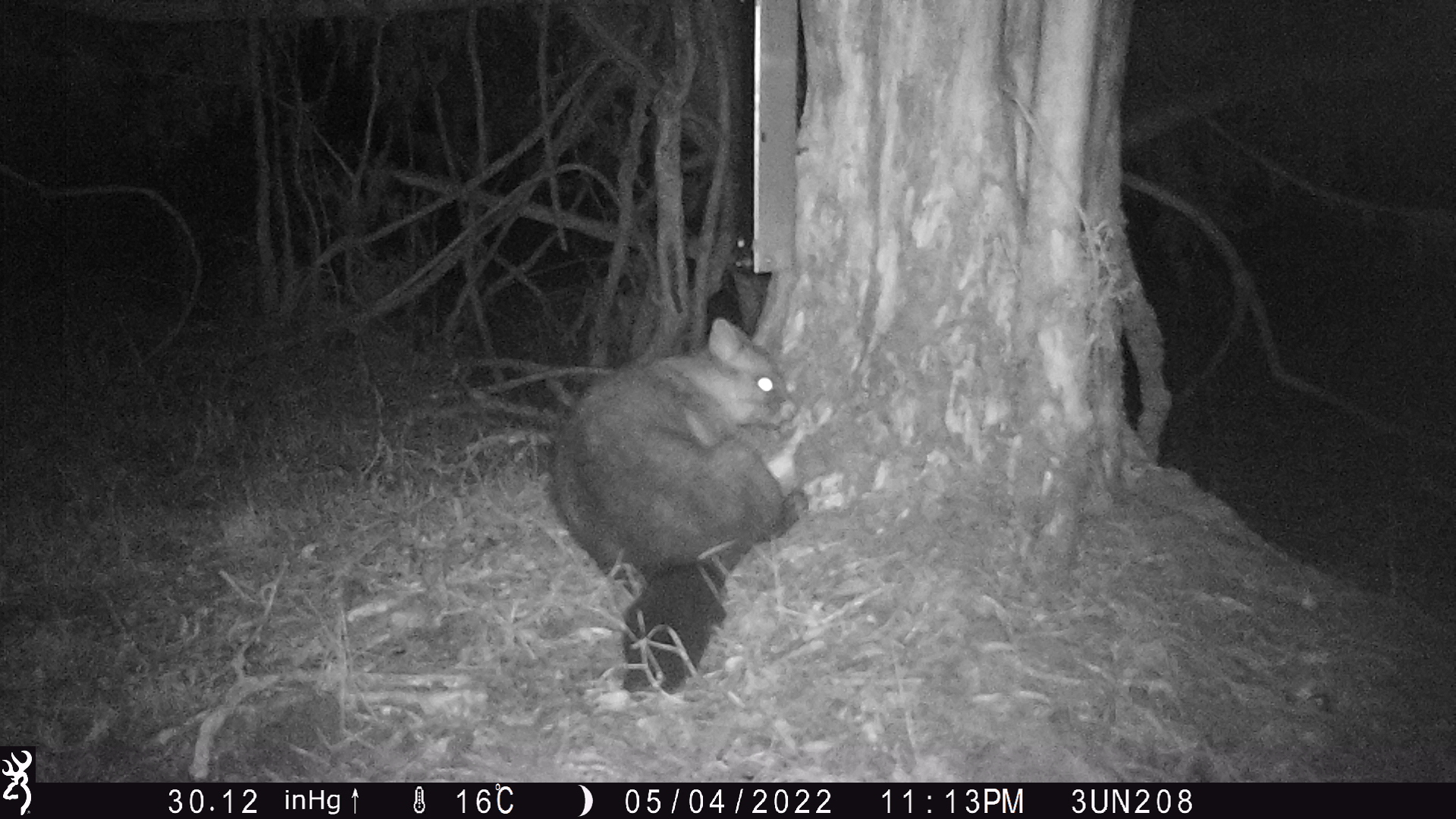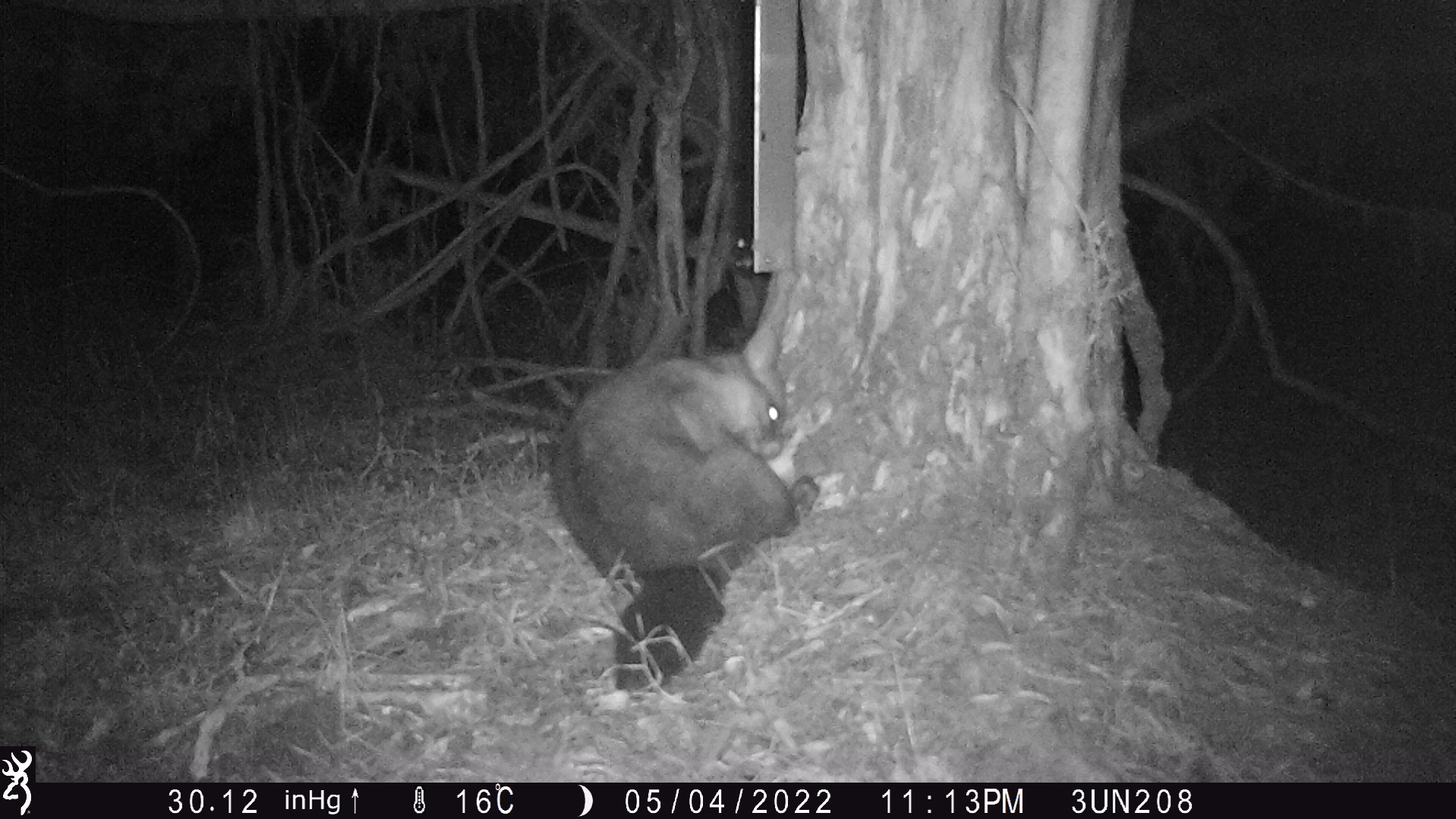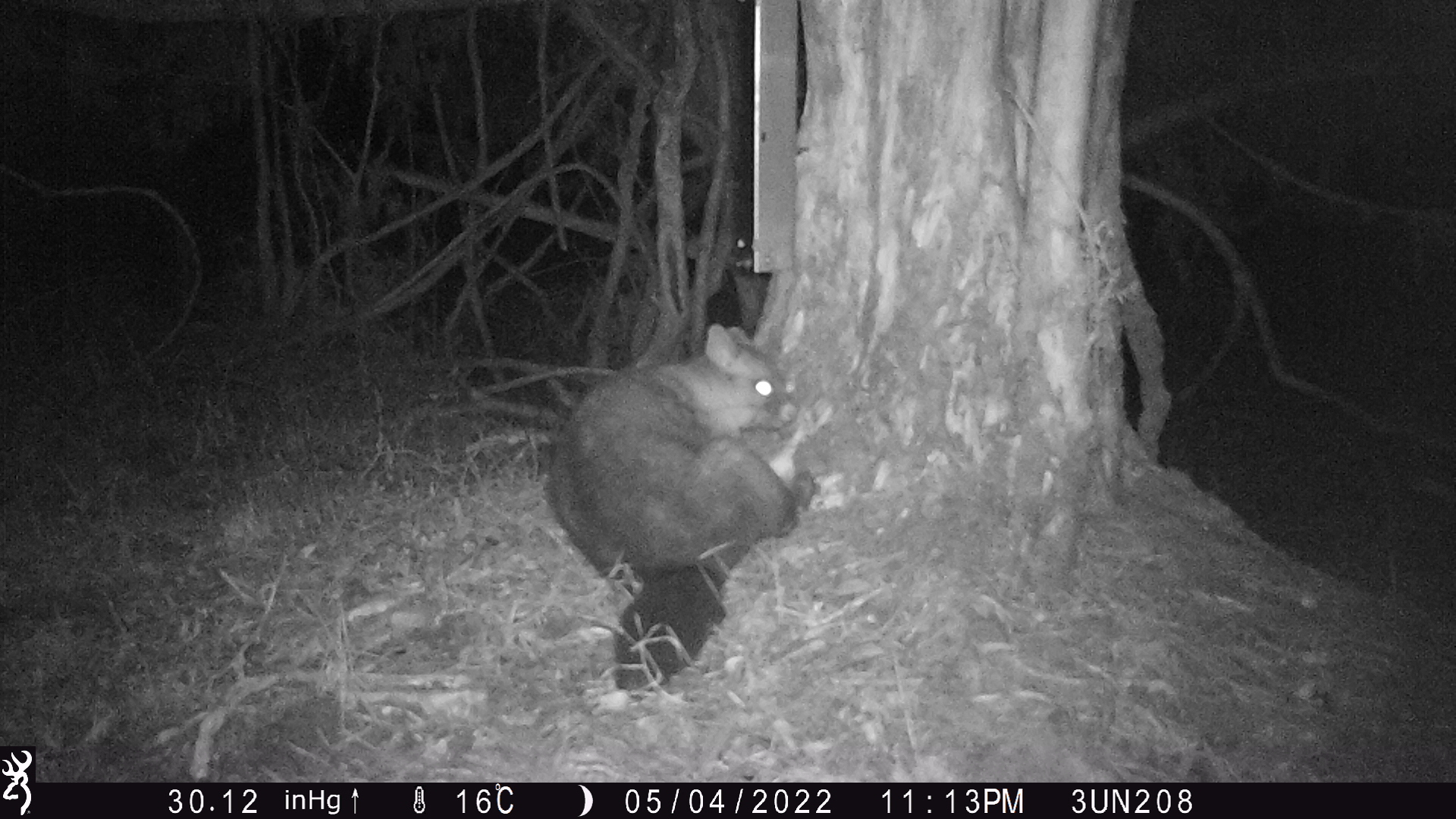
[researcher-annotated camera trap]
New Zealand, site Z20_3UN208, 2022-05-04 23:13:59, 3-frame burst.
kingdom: Animalia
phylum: Chordata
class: Mammalia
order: Diprotodontia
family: Phalangeridae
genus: Trichosurus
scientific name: Trichosurus vulpecula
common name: common brushtail possum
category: possum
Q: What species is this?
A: Possum (common brushtail possum) (Trichosurus vulpecula).